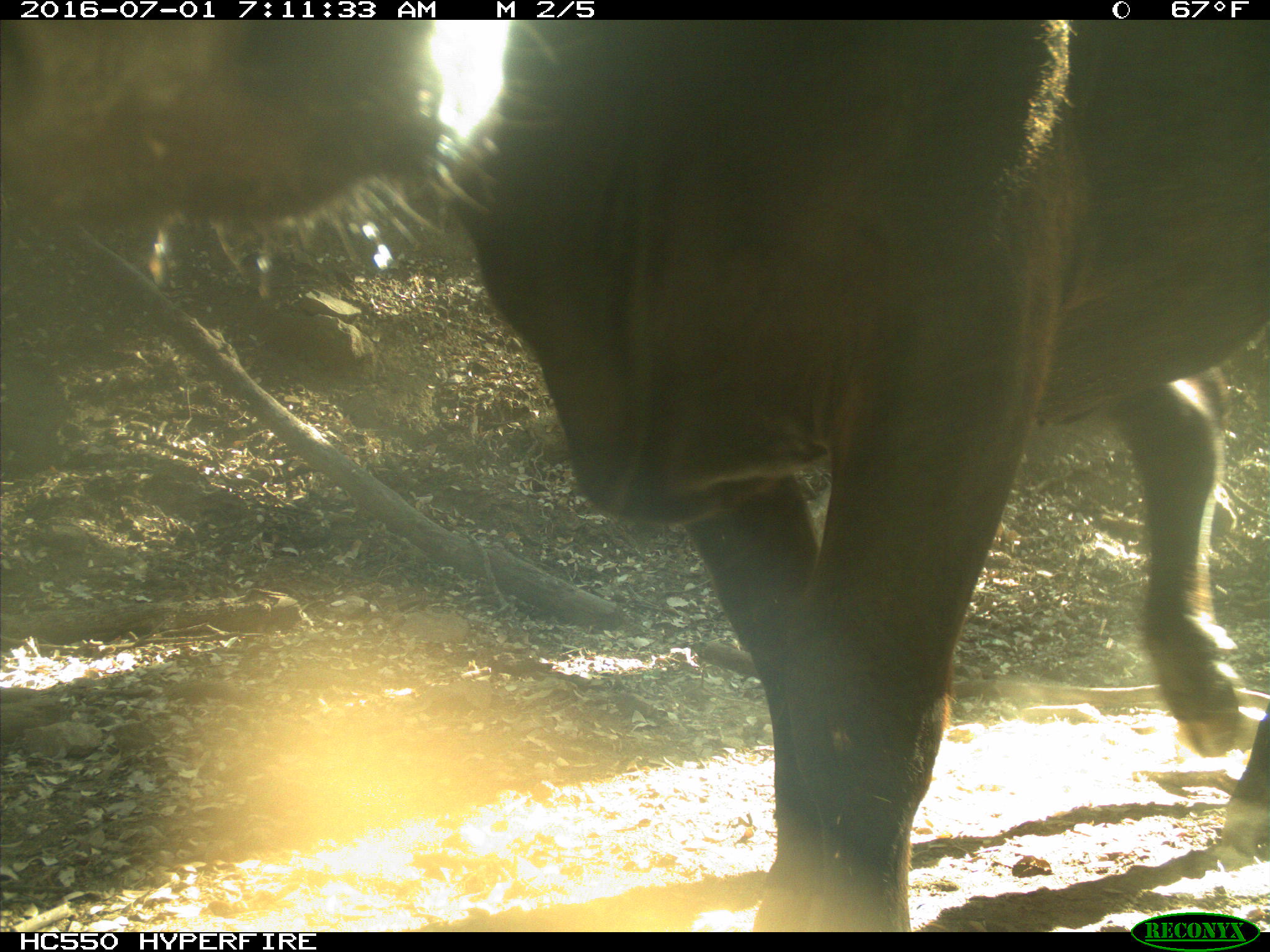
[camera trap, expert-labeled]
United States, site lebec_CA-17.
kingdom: Animalia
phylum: Chordata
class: Mammalia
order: Artiodactyla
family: Bovidae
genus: Bos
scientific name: Bos taurus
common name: domestic cow